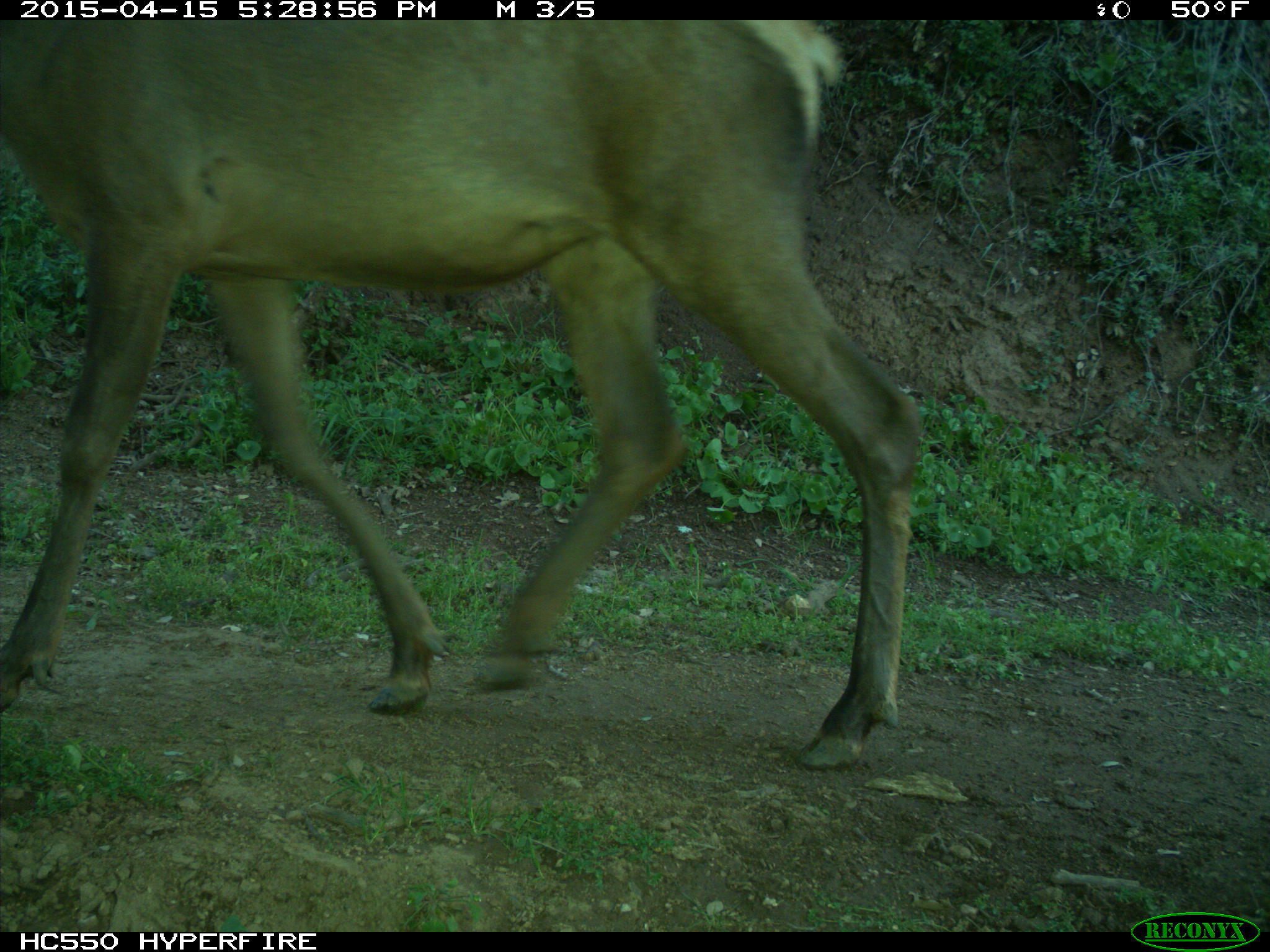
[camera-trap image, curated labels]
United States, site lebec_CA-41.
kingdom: Animalia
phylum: Chordata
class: Mammalia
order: Artiodactyla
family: Cervidae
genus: Cervus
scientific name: Cervus canadensis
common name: elk